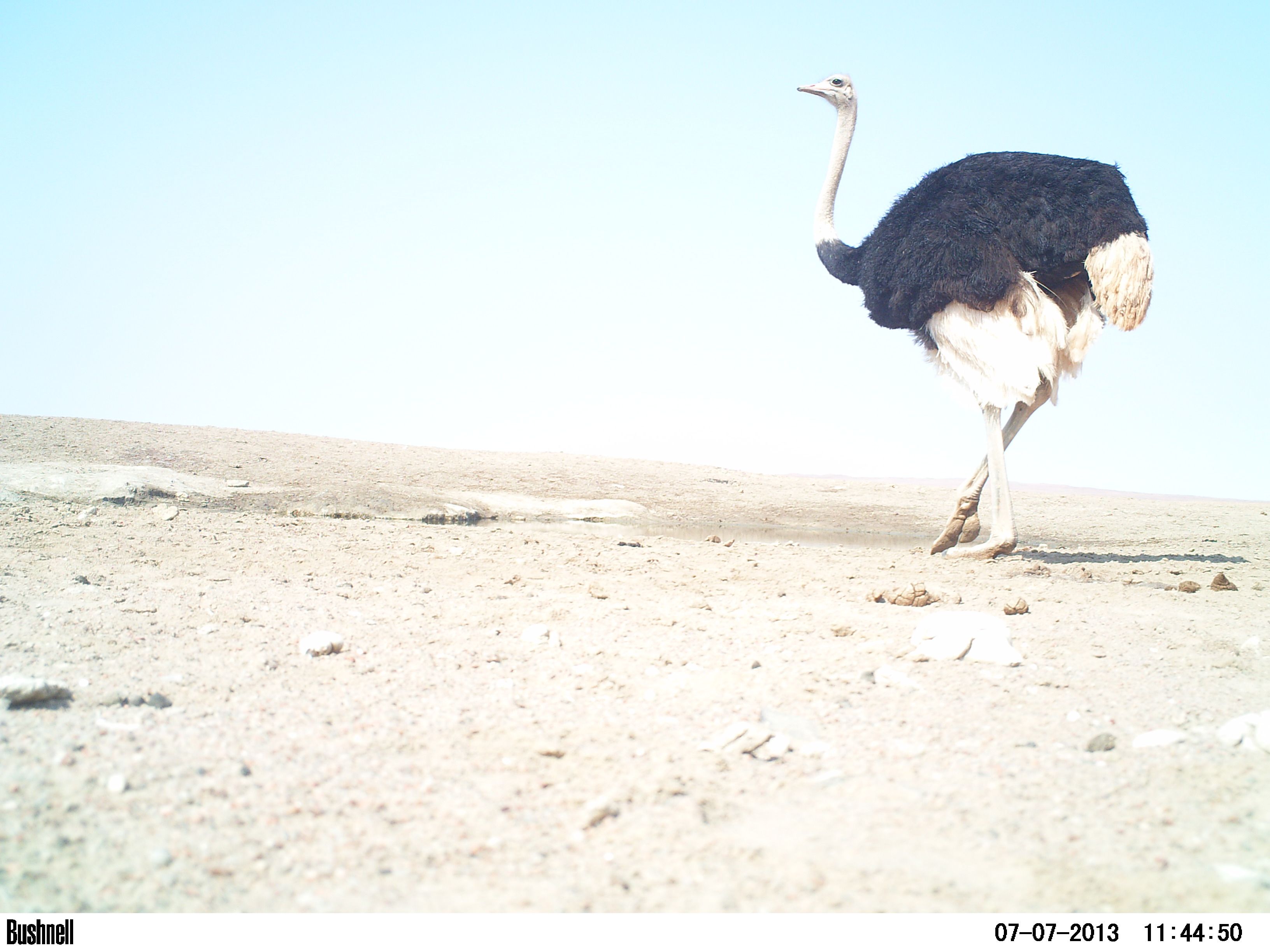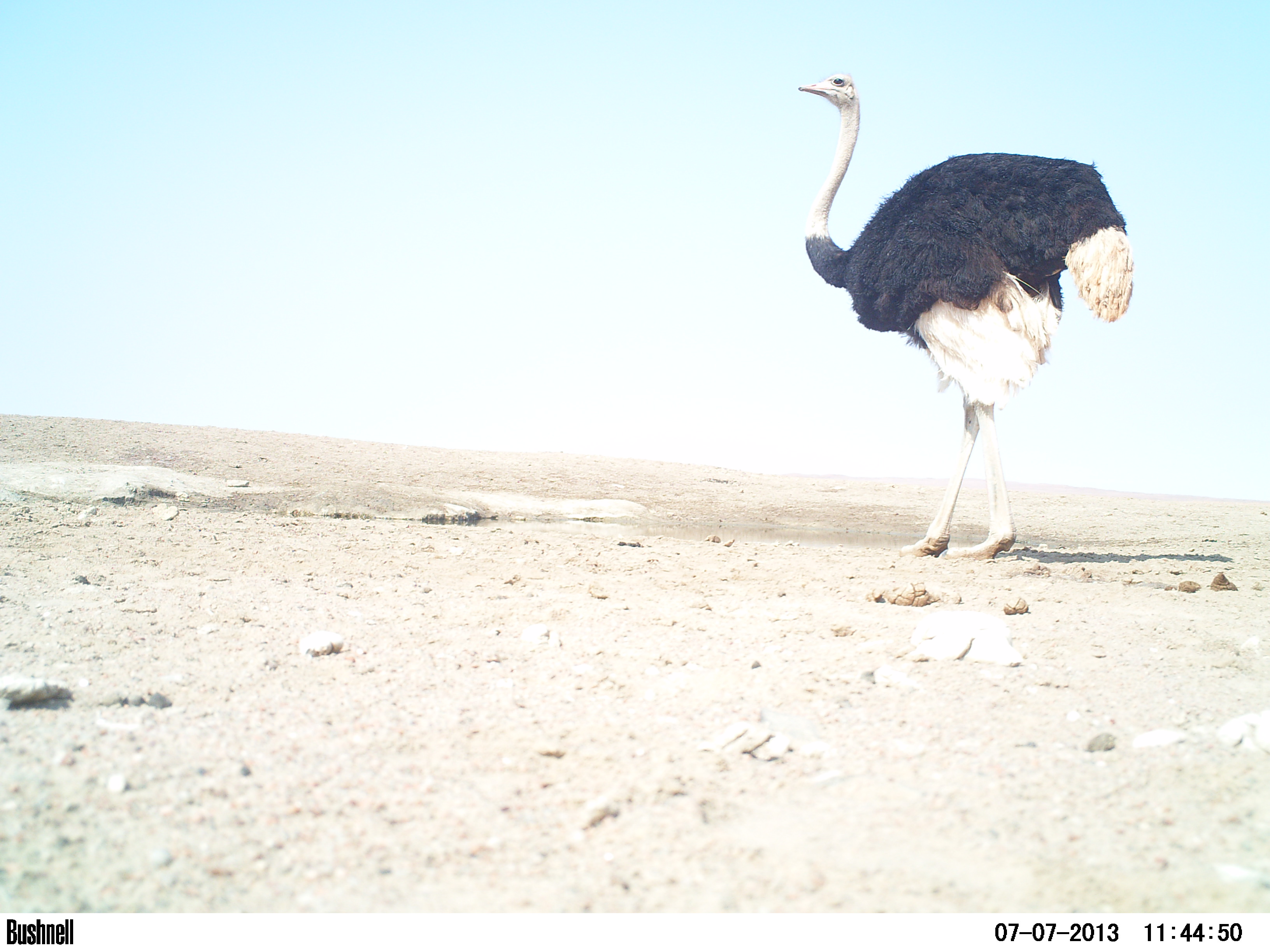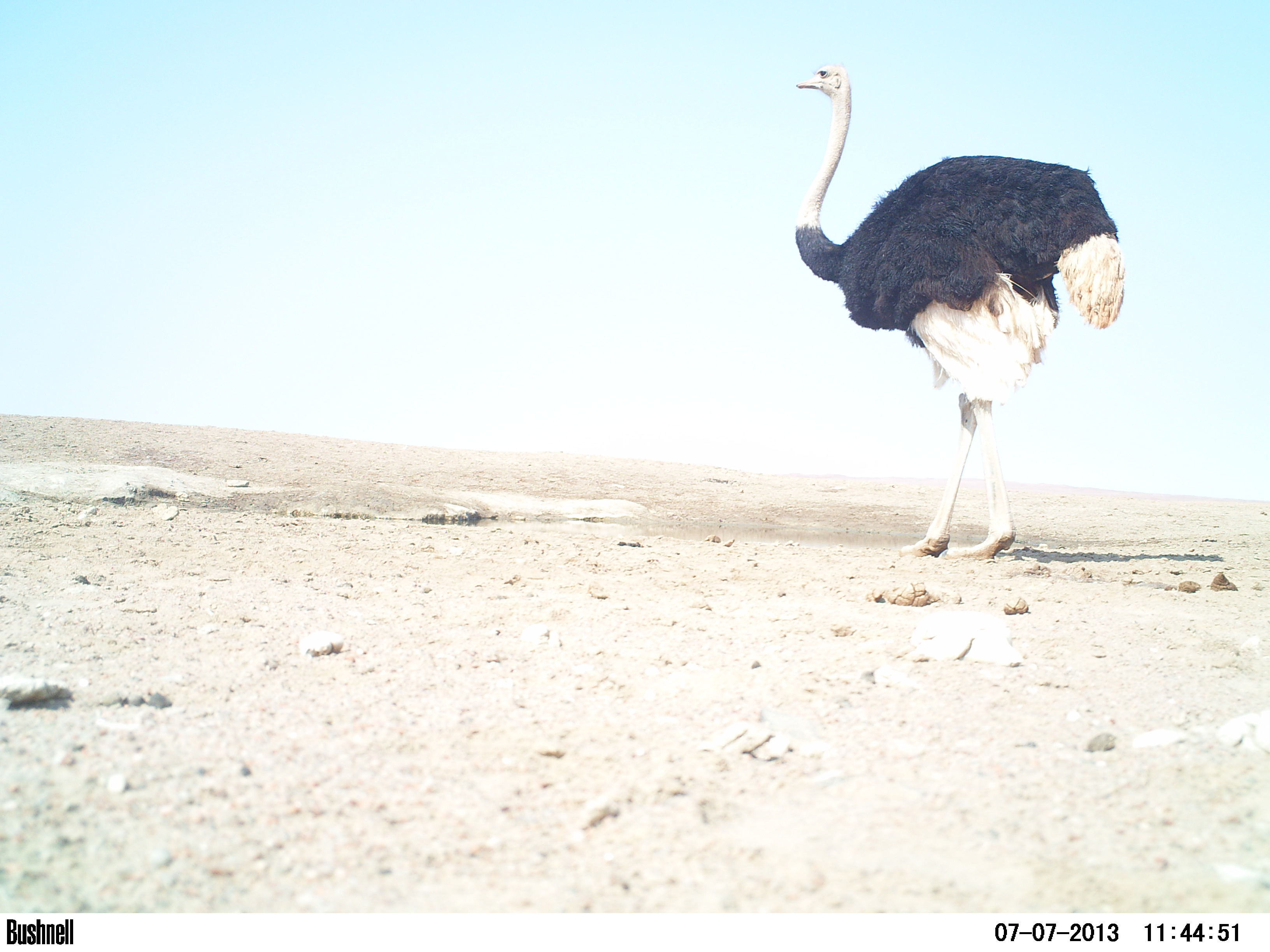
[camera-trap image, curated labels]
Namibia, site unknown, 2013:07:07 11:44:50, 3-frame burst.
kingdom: Animalia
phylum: Chordata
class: Aves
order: Struthioniformes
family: Struthionidae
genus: Struthio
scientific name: Struthio camelus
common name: common ostrich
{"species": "Struthio camelus (common ostrich)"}